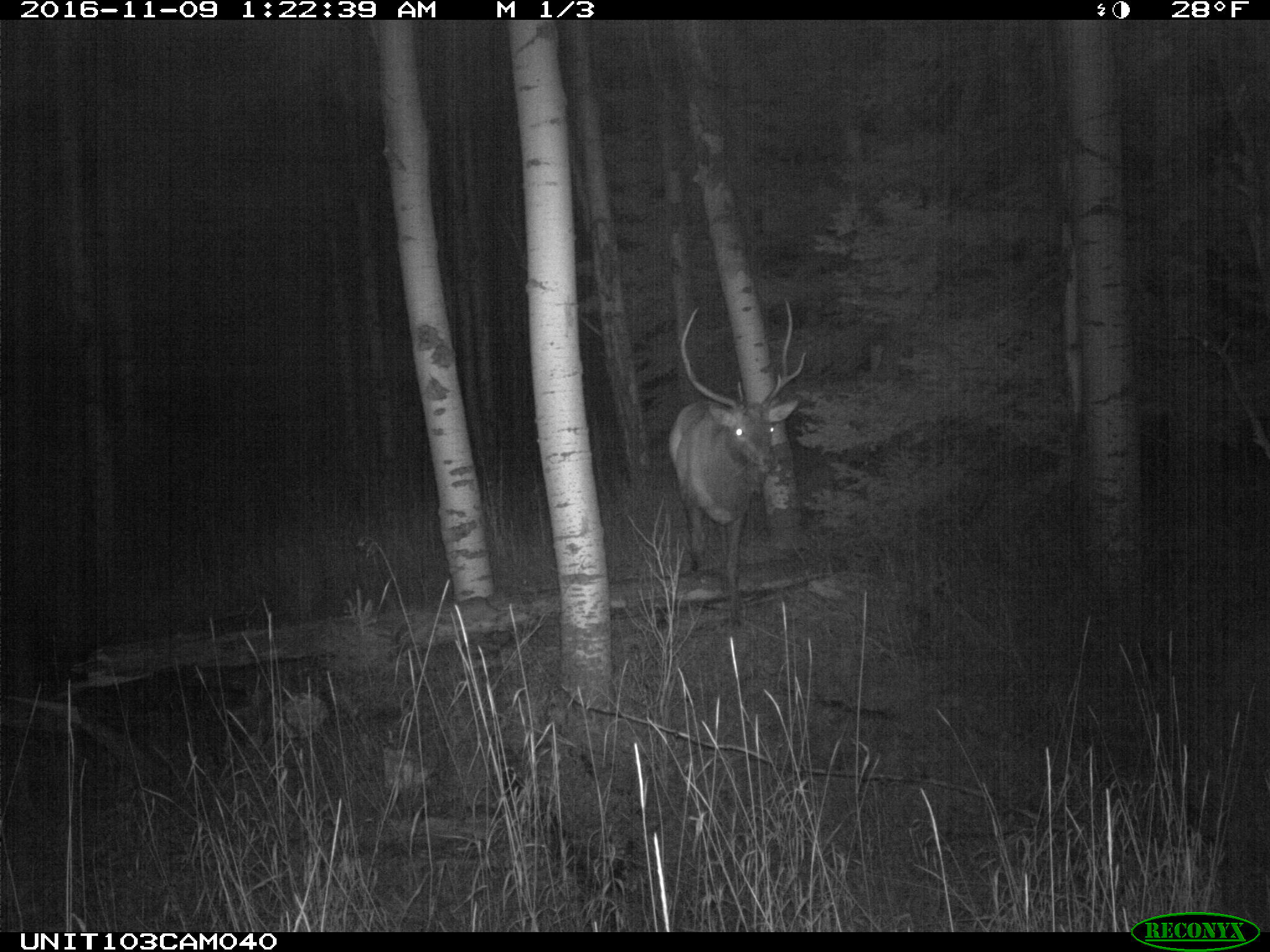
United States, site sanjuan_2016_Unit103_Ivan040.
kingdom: Animalia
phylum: Chordata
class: Mammalia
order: Artiodactyla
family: Cervidae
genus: Cervus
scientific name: Cervus elaphus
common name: red deer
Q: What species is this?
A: Cervus elaphus (red deer).